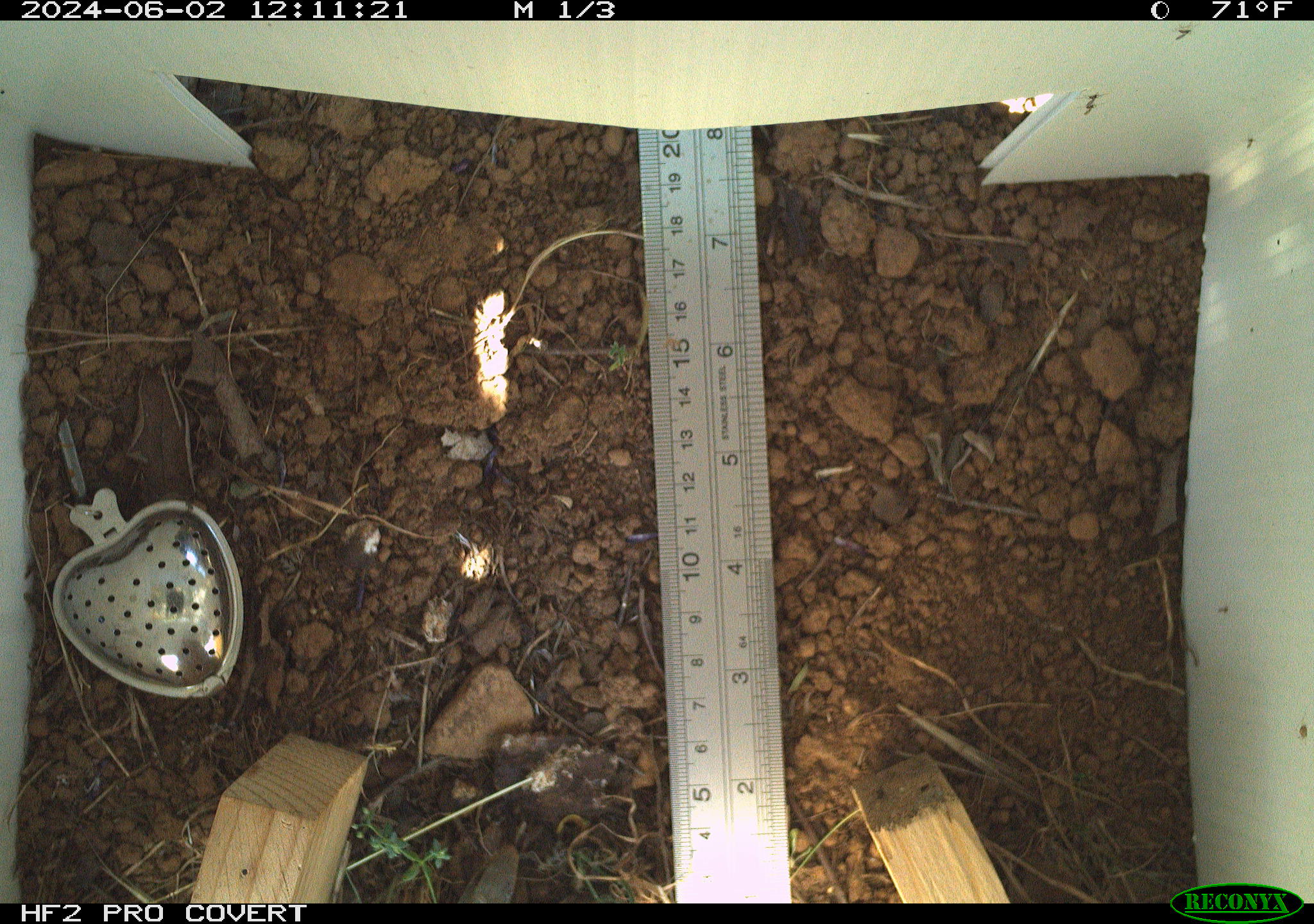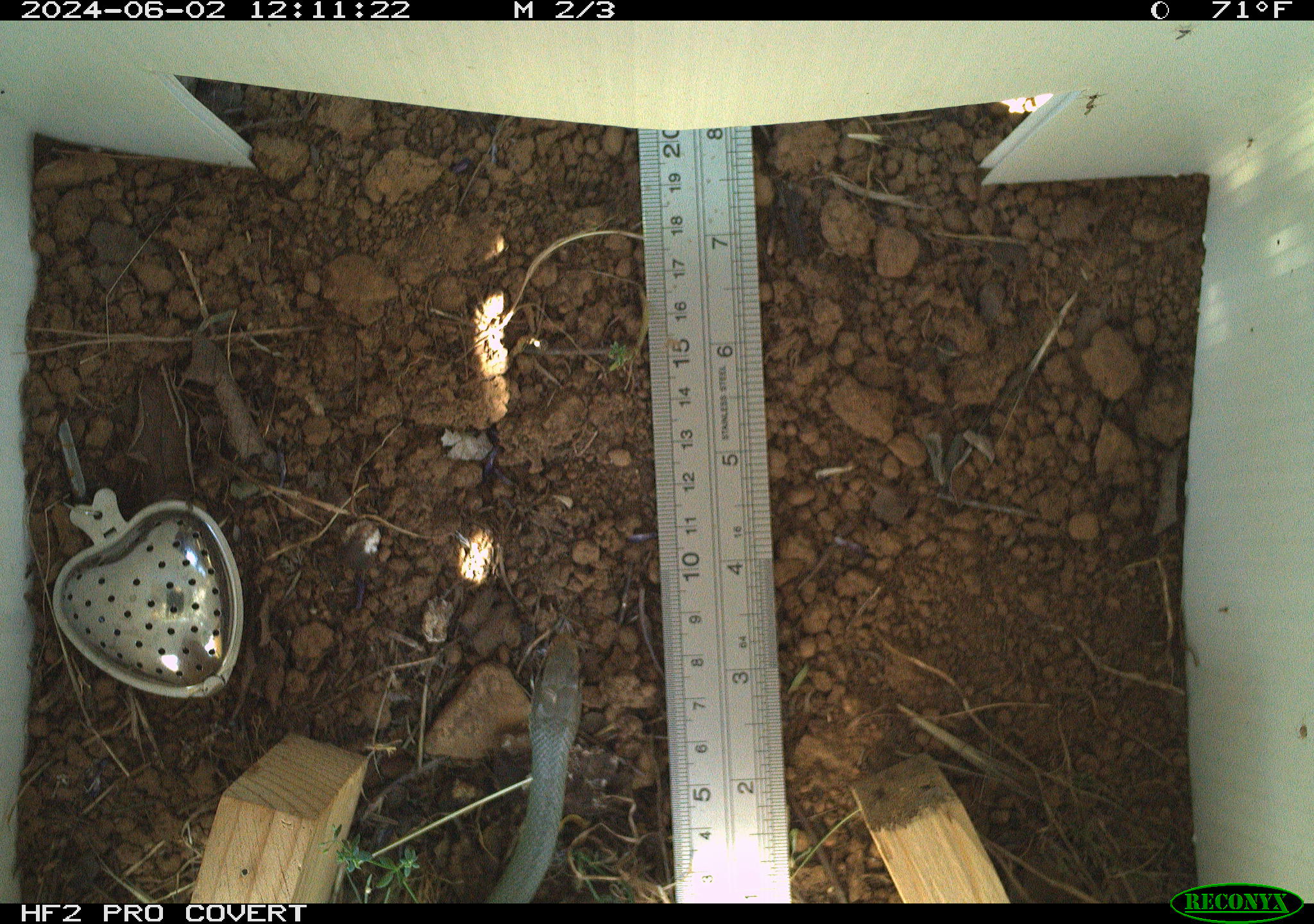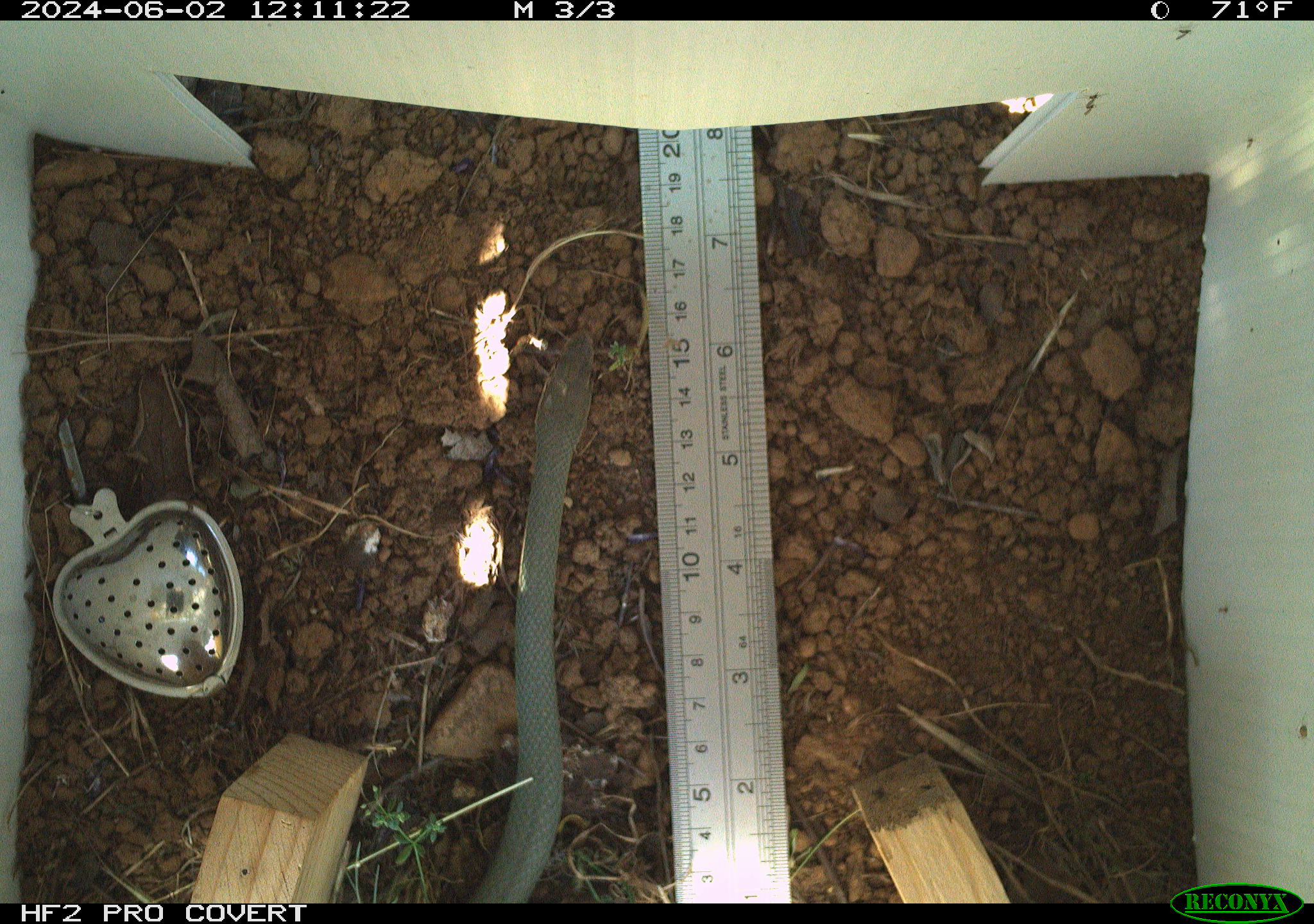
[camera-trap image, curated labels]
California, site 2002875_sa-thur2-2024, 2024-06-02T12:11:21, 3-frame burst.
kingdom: Animalia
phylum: Chordata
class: Reptilia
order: Squamata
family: Colubridae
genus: Coluber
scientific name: Coluber constrictor mormon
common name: western yellow-bellied racer